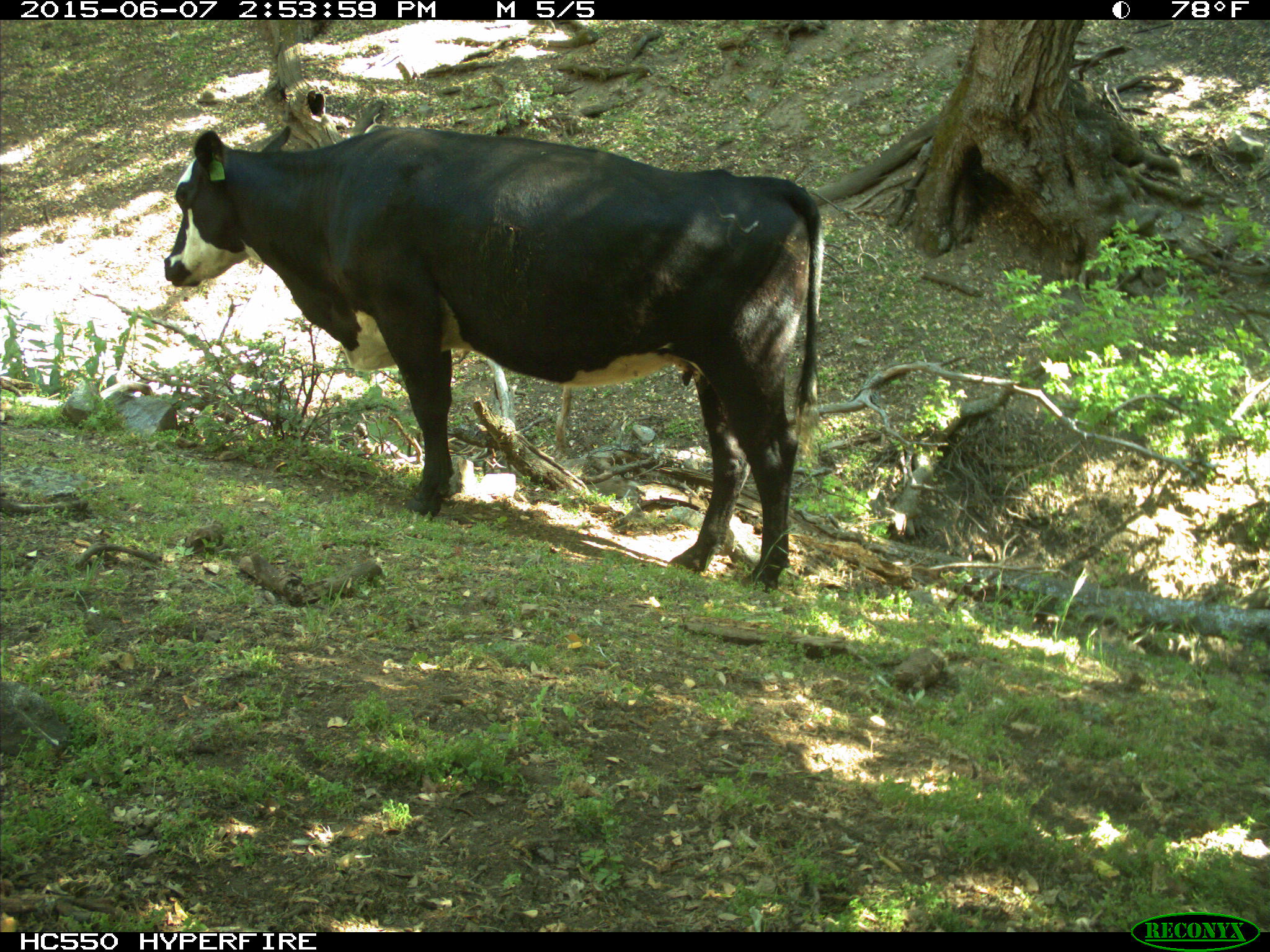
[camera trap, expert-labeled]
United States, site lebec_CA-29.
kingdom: Animalia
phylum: Chordata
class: Mammalia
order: Artiodactyla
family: Bovidae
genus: Bos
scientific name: Bos taurus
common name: domestic cow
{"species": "Bos taurus (domestic cow)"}